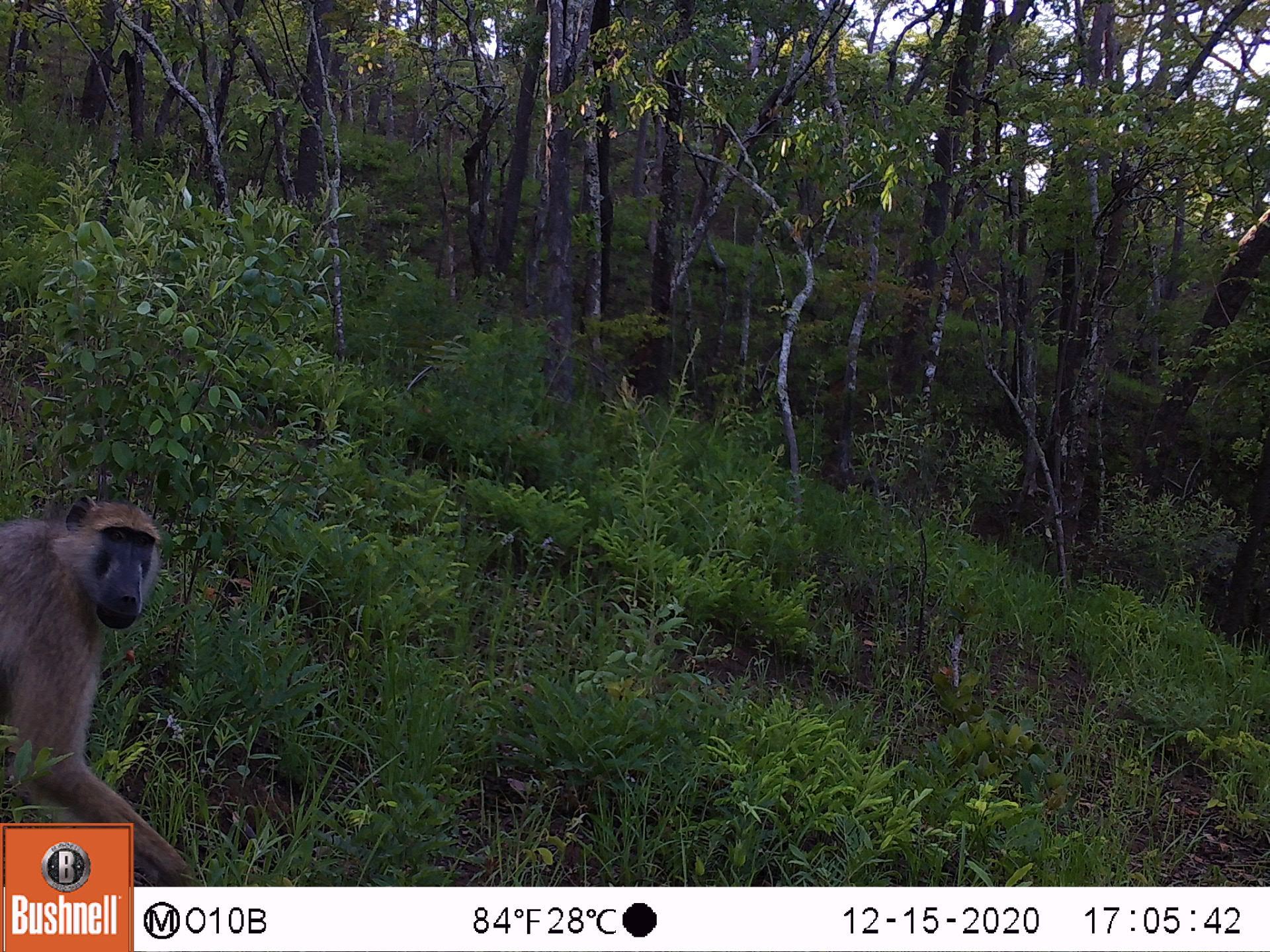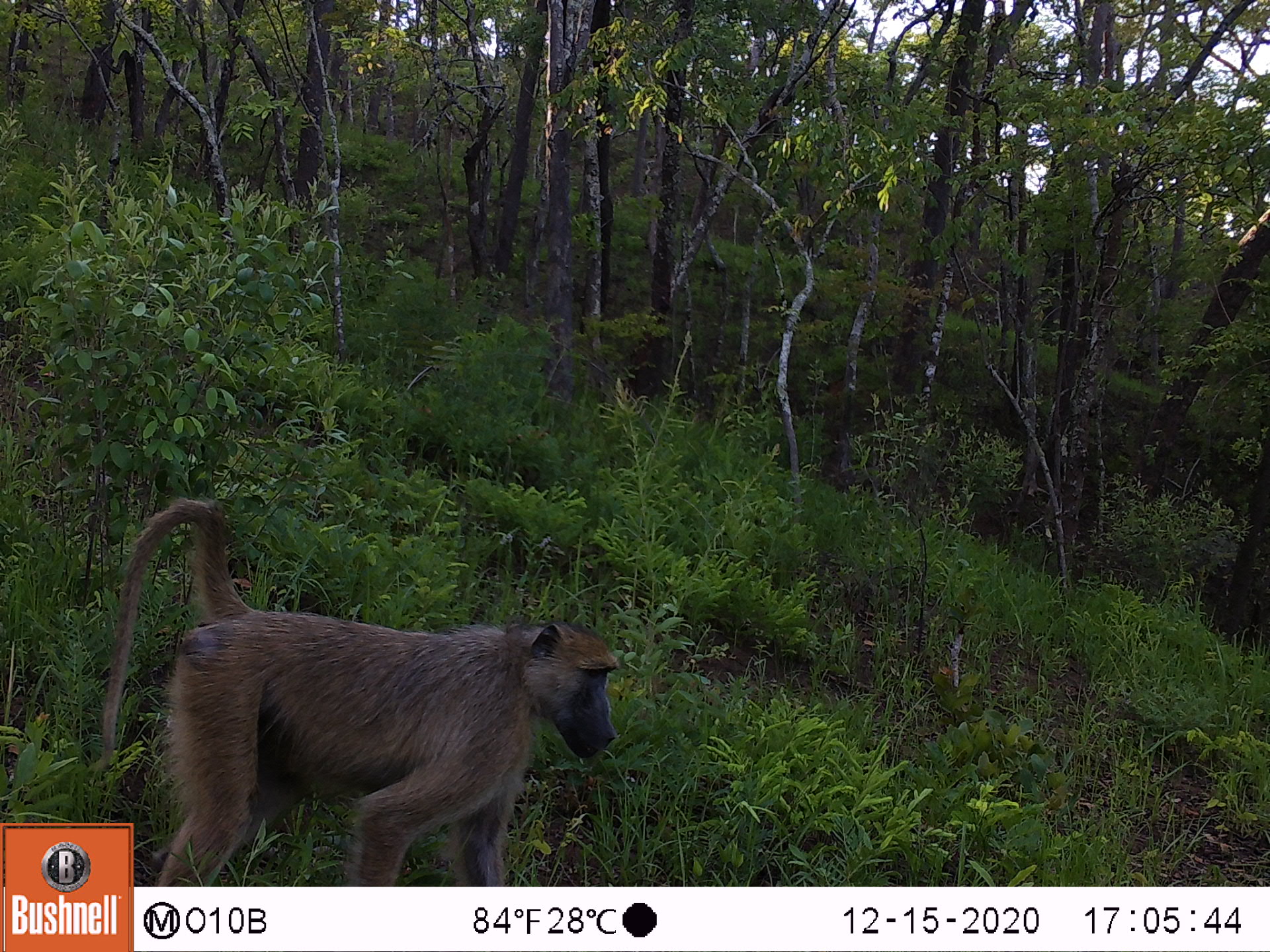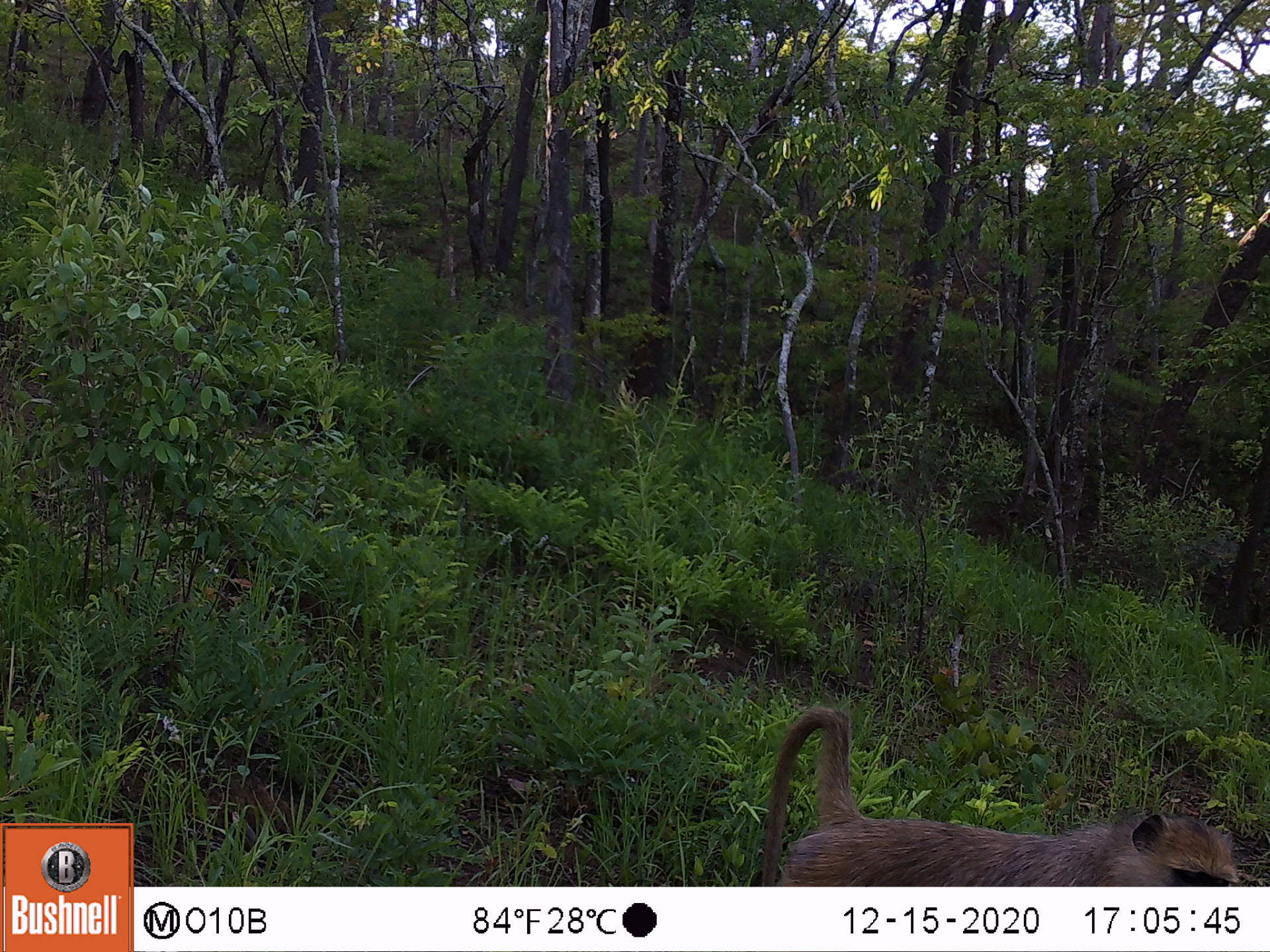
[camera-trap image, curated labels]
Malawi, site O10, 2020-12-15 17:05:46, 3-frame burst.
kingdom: Animalia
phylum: Chordata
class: Mammalia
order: Primates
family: Cercopithecidae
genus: Papio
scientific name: Papio cynocephalus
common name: yellow baboon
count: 1